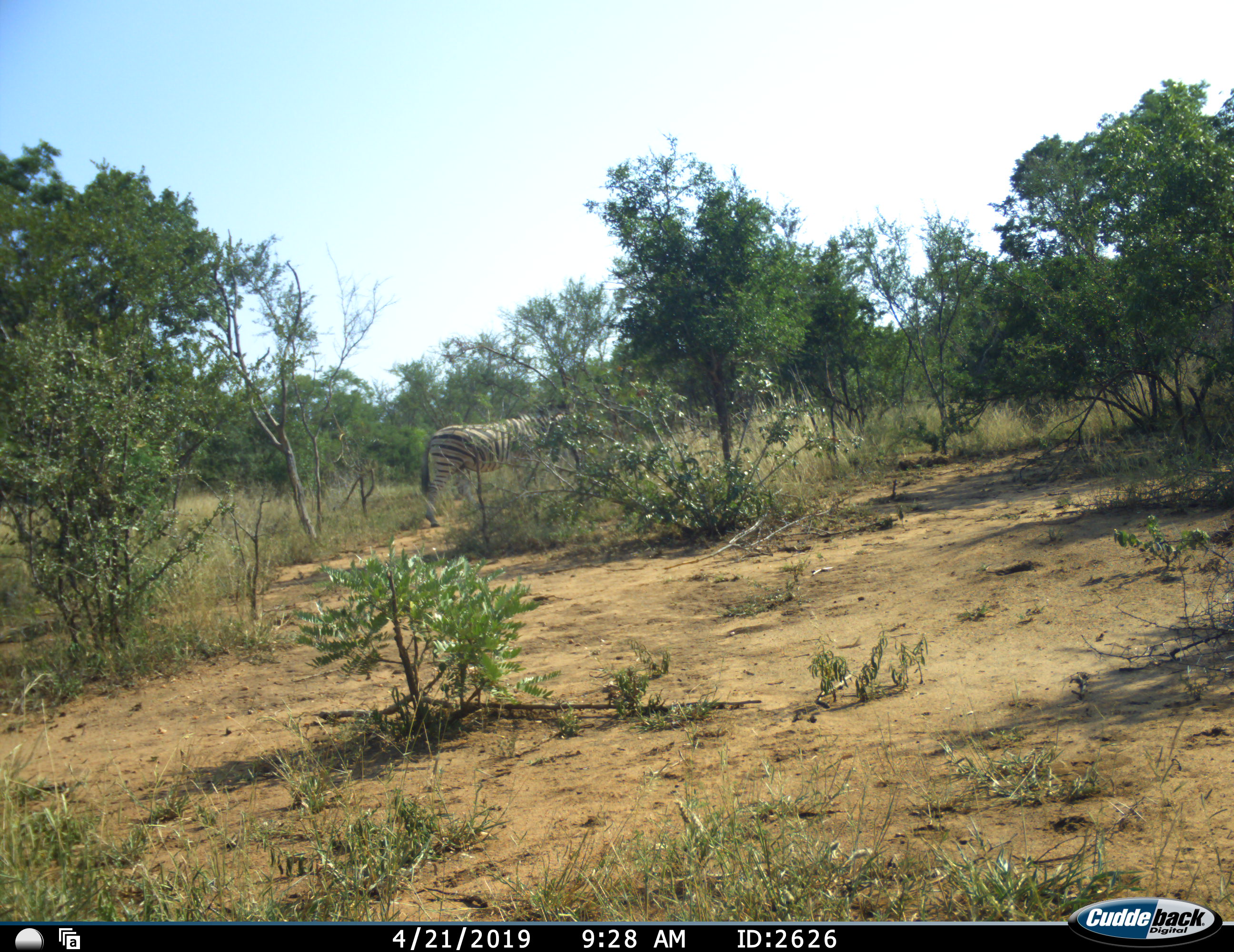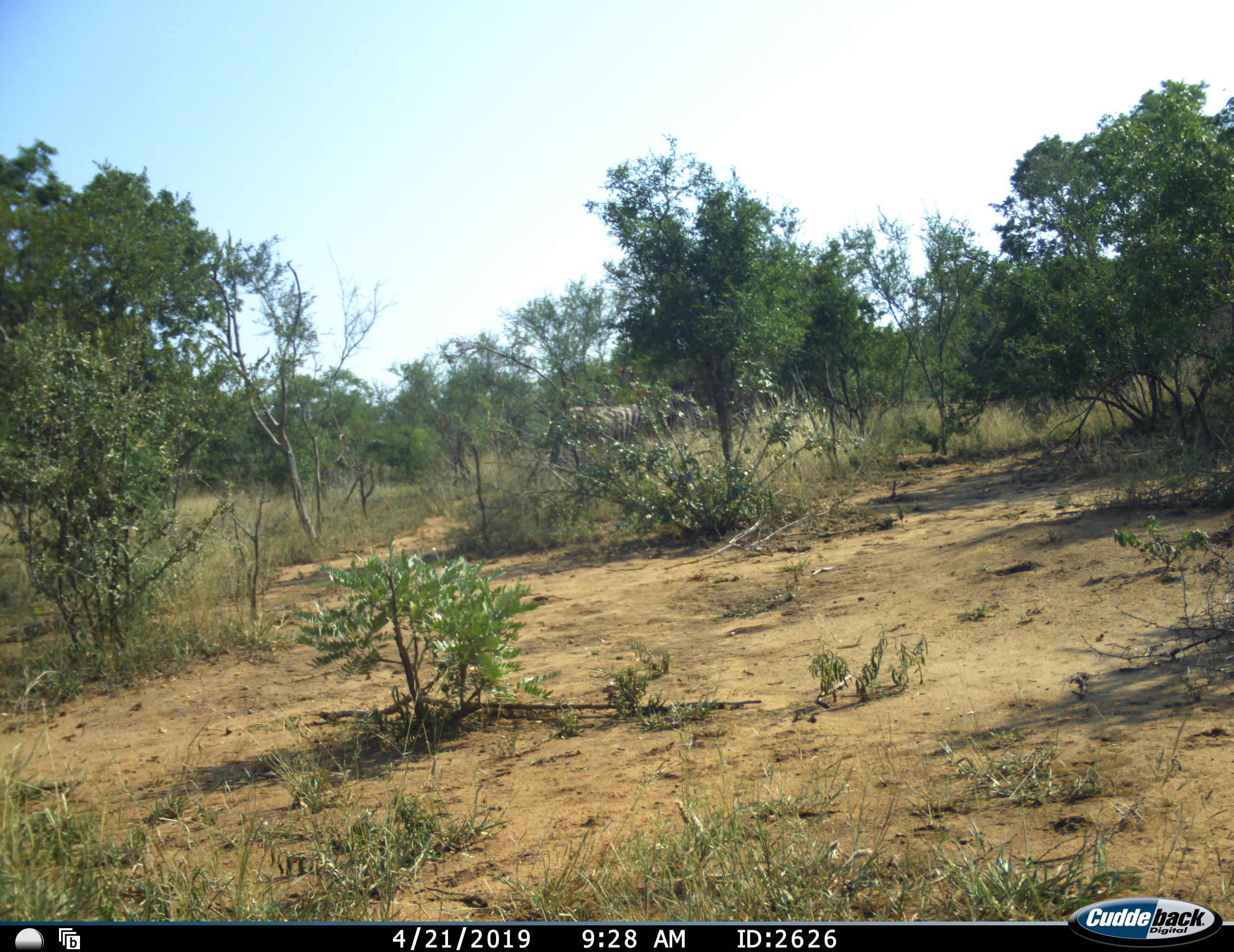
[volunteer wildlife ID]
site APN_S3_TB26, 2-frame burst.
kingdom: Animalia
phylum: Chordata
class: Mammalia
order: Perissodactyla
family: Equidae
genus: Equus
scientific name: Equus quagga burchellii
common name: burchell's zebra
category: zebraburchells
Zebraburchells (burchell's zebra) (Equus quagga burchellii), count 1. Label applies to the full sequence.